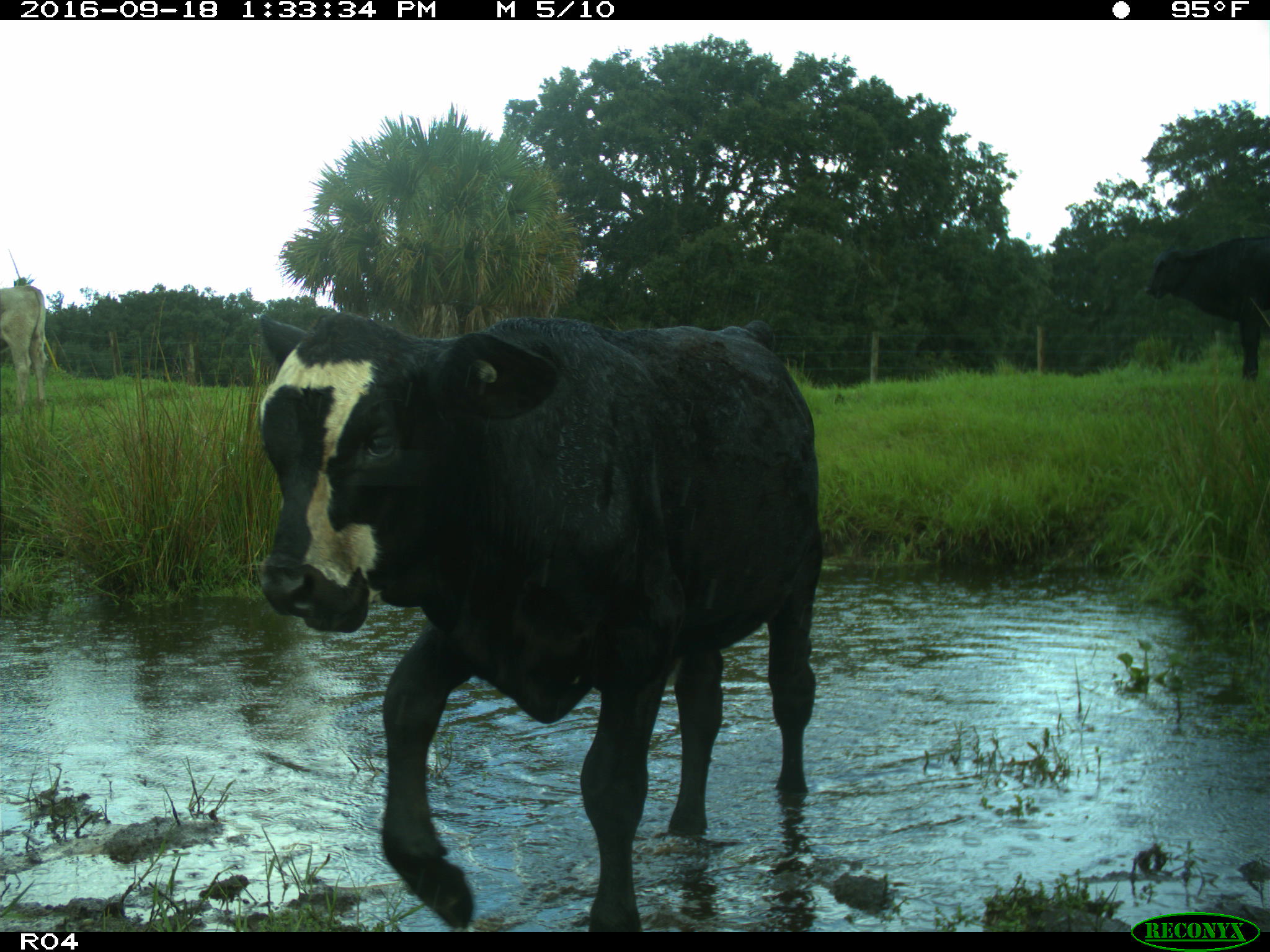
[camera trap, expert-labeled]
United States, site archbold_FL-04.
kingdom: Animalia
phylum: Chordata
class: Mammalia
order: Artiodactyla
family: Bovidae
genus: Bos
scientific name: Bos taurus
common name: domestic cow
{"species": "Bos taurus (domestic cow)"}